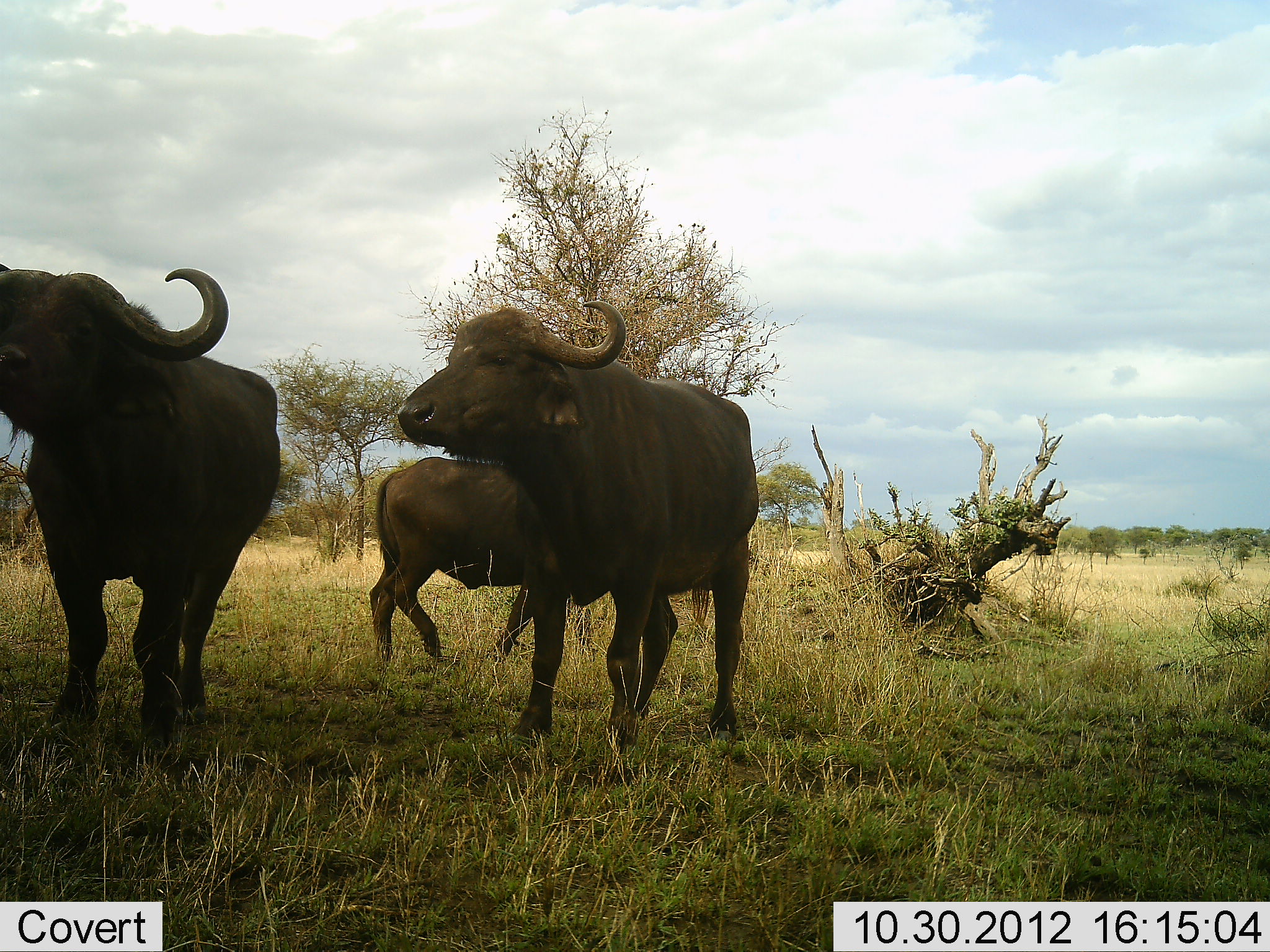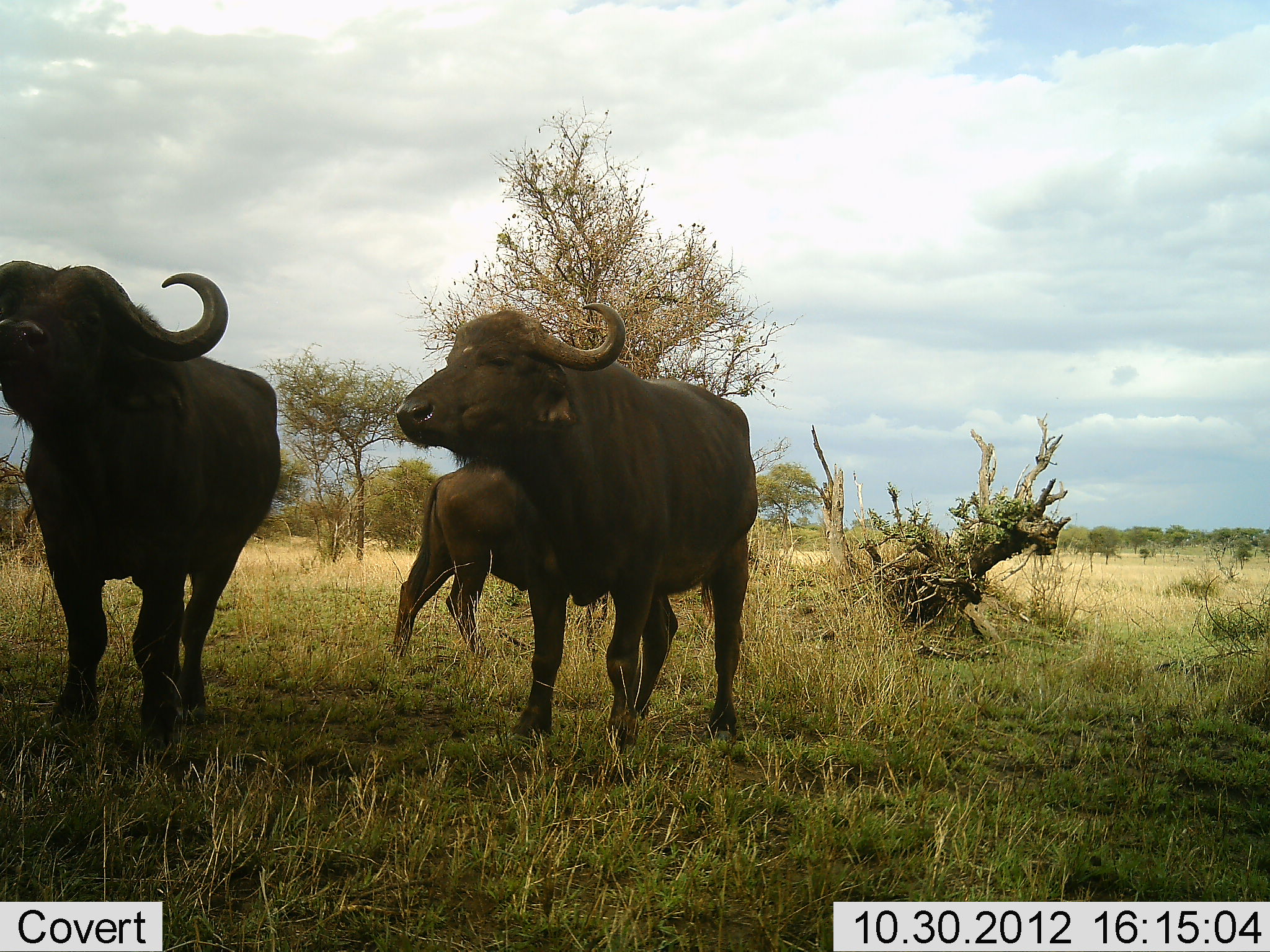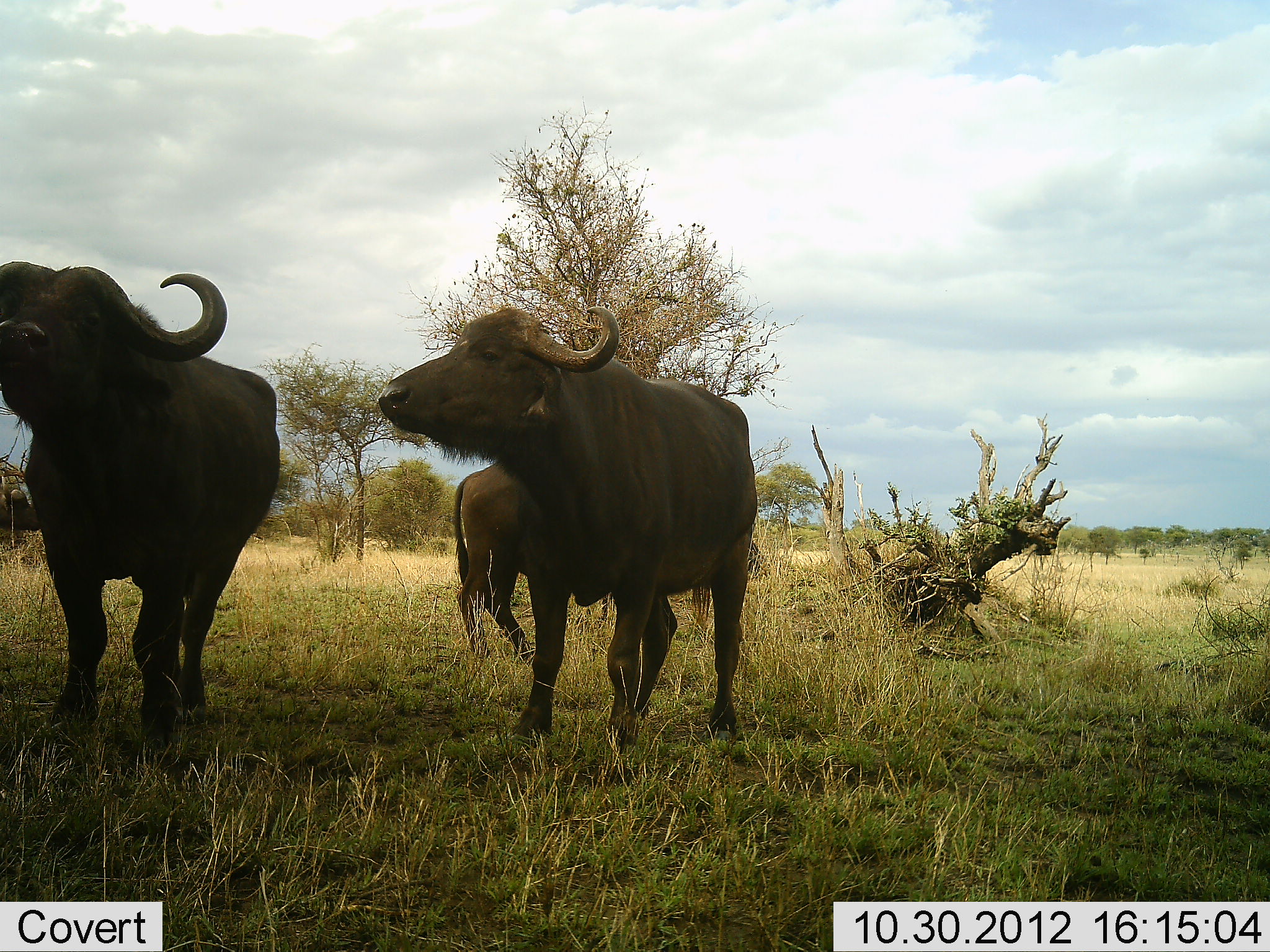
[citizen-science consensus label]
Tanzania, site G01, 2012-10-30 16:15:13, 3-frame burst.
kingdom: Animalia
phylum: Chordata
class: Mammalia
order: Artiodactyla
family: Bovidae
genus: Syncerus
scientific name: Syncerus caffer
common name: cape buffalo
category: buffalo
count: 4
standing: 100%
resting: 0%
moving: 70%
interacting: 0%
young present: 0%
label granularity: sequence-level